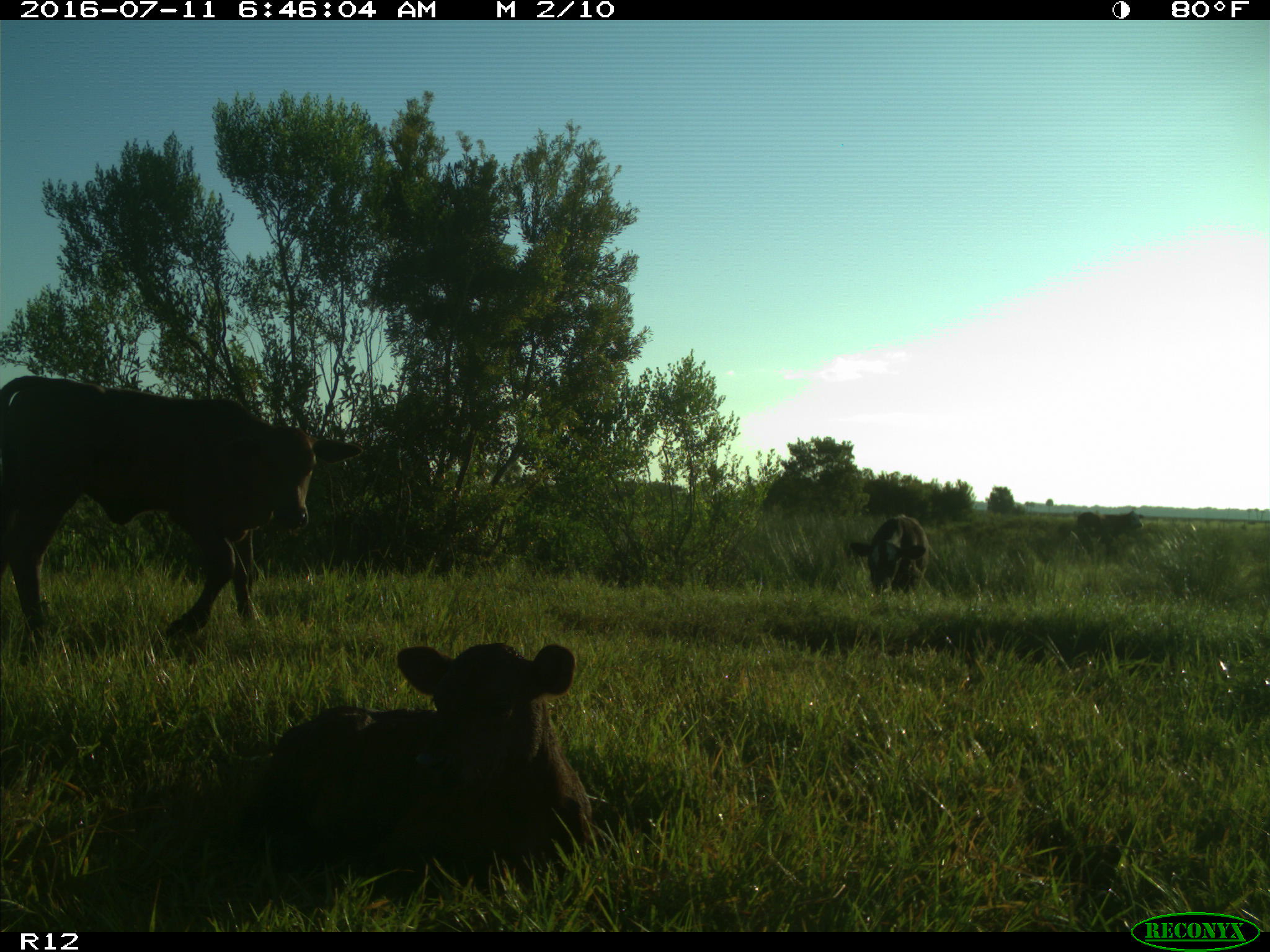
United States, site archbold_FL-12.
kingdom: Animalia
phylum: Chordata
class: Mammalia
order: Artiodactyla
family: Bovidae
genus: Bos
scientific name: Bos taurus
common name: domestic cow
Bos taurus (domestic cow).